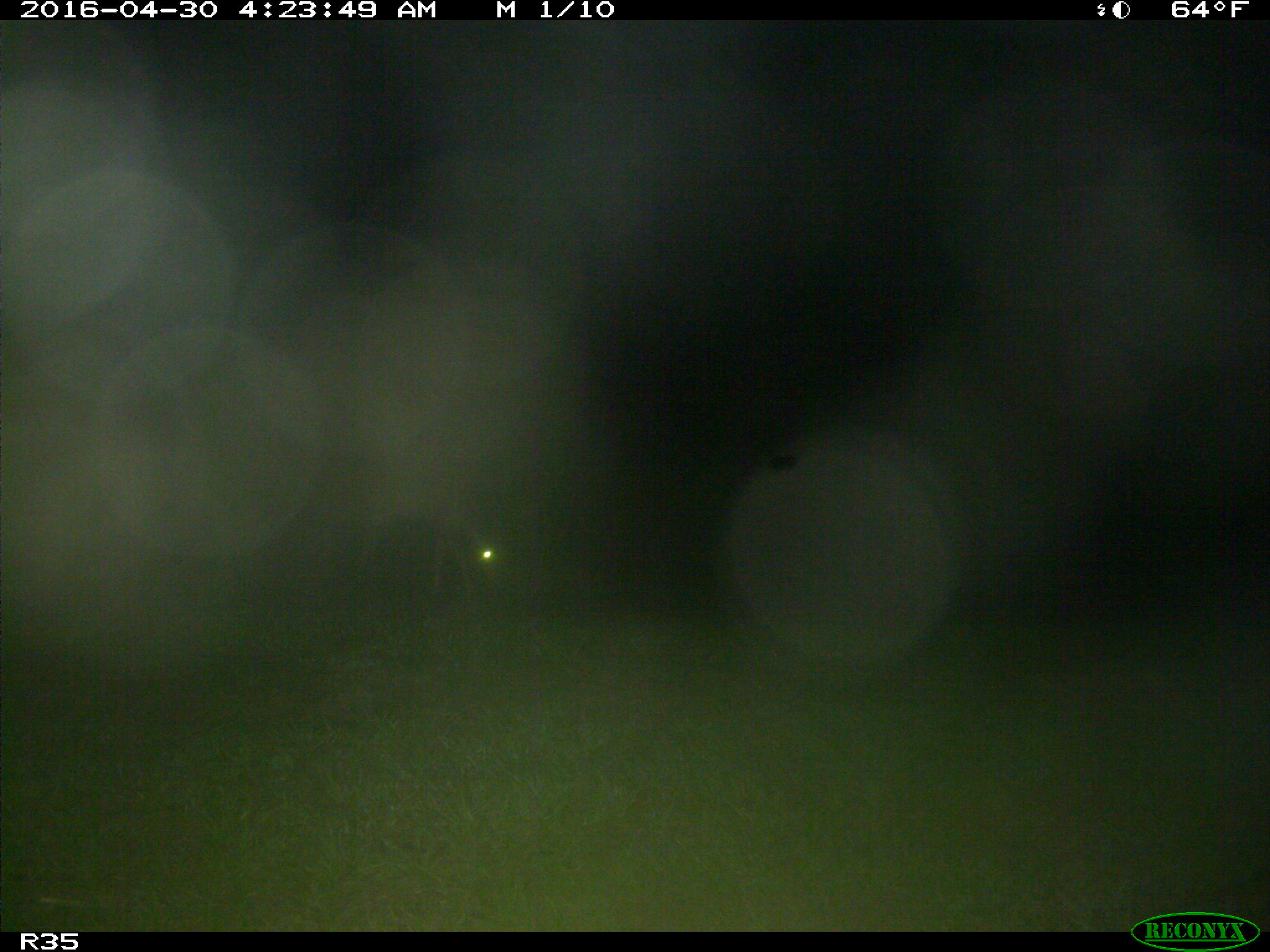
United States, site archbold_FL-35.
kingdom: Animalia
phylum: Chordata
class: Mammalia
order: Artiodactyla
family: Cervidae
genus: Odocoileus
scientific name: Odocoileus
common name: deer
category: unidentified deer